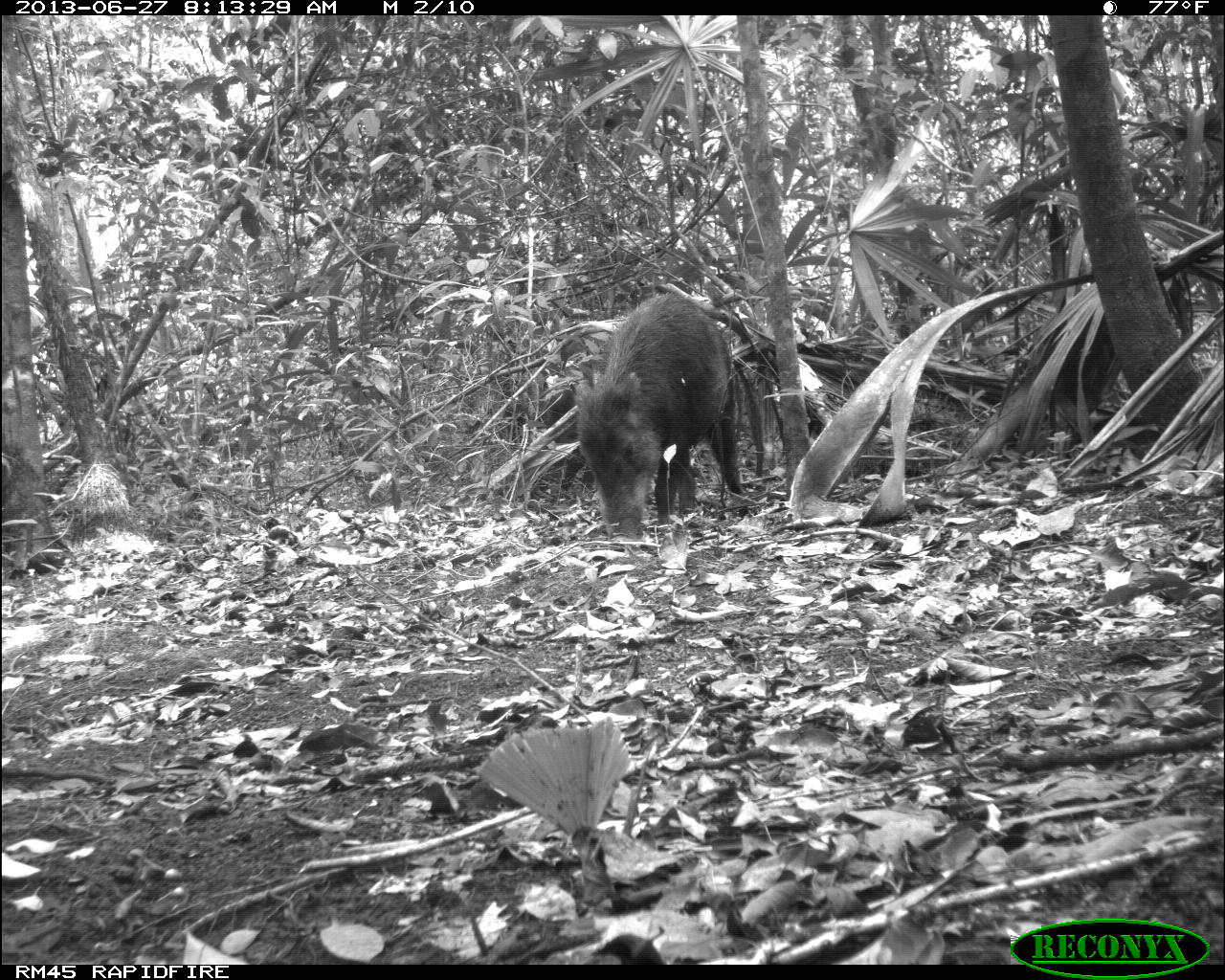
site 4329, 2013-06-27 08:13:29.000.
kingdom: Animalia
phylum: Chordata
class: Mammalia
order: Artiodactyla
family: Tayassuidae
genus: Tayassu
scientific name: Tayassu pecari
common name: white-lipped peccary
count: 2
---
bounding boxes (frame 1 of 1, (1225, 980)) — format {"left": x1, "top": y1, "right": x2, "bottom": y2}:
tayassu pecari: {"left": 570, "top": 288, "right": 746, "bottom": 546}